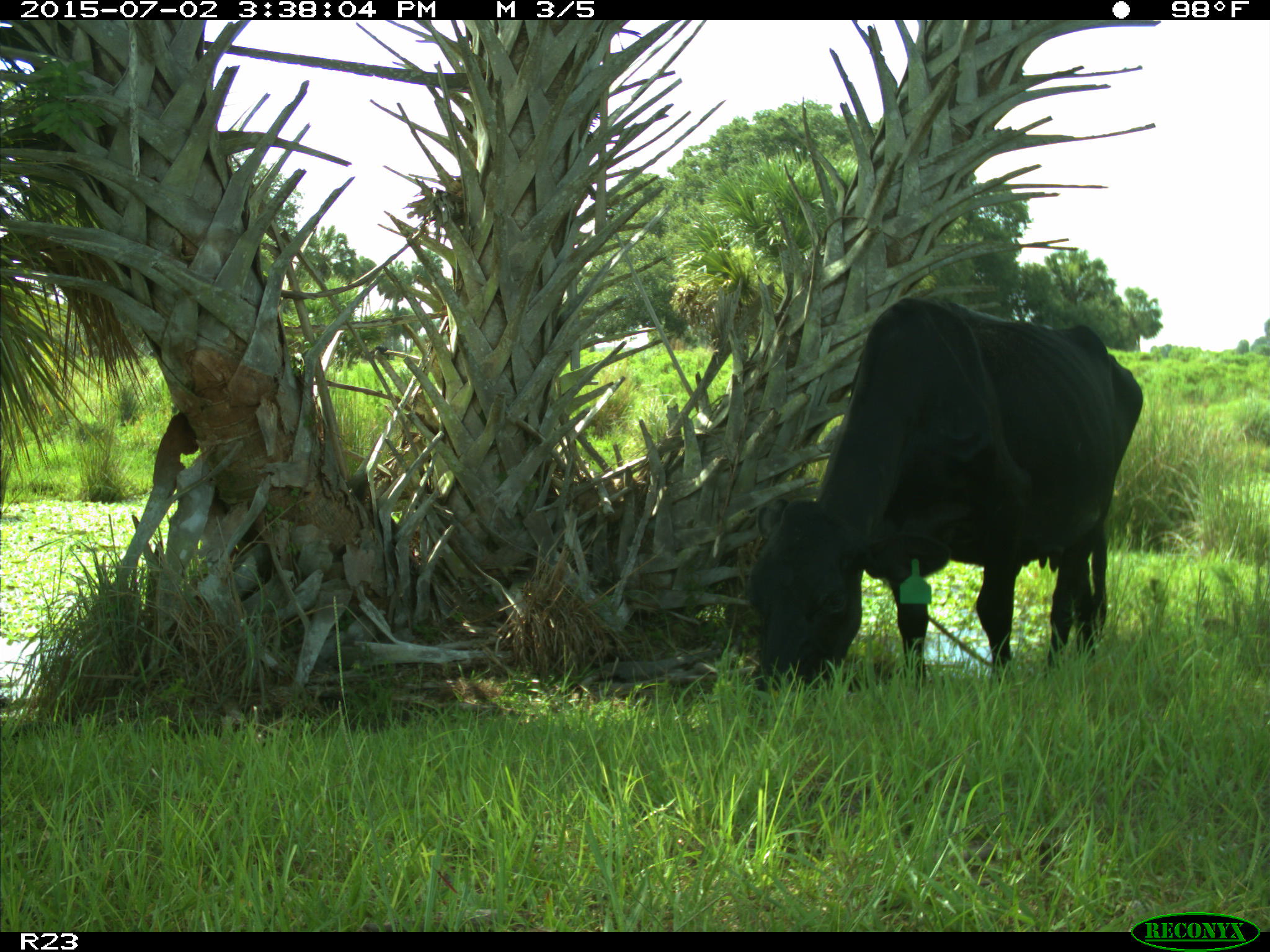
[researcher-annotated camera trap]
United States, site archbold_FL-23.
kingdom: Animalia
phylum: Chordata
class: Mammalia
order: Artiodactyla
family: Bovidae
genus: Bos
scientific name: Bos taurus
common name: domestic cow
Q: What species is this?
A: Bos taurus (domestic cow).